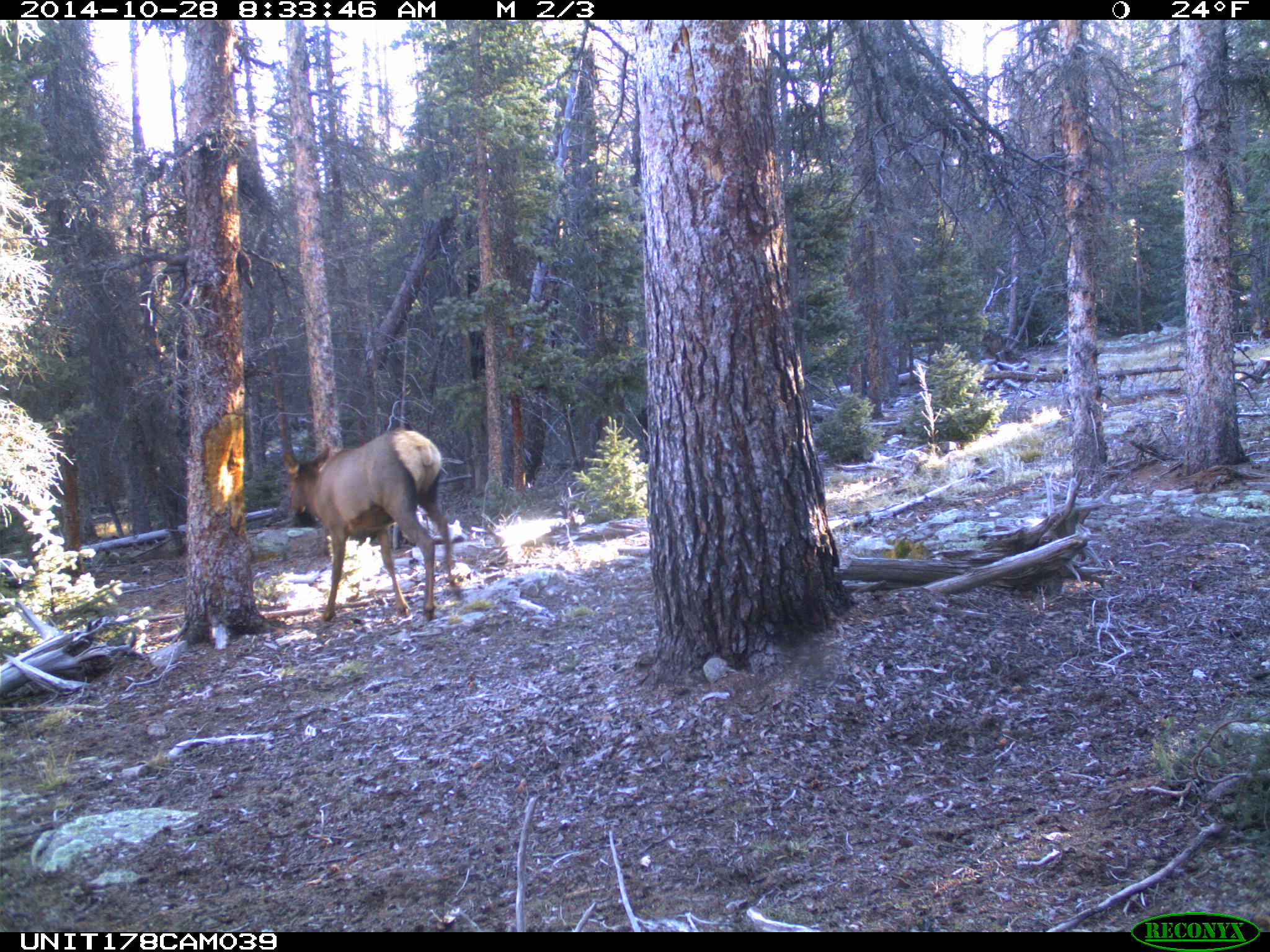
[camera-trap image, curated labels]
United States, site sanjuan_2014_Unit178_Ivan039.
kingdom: Animalia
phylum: Chordata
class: Mammalia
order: Artiodactyla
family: Cervidae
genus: Cervus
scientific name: Cervus elaphus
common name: red deer